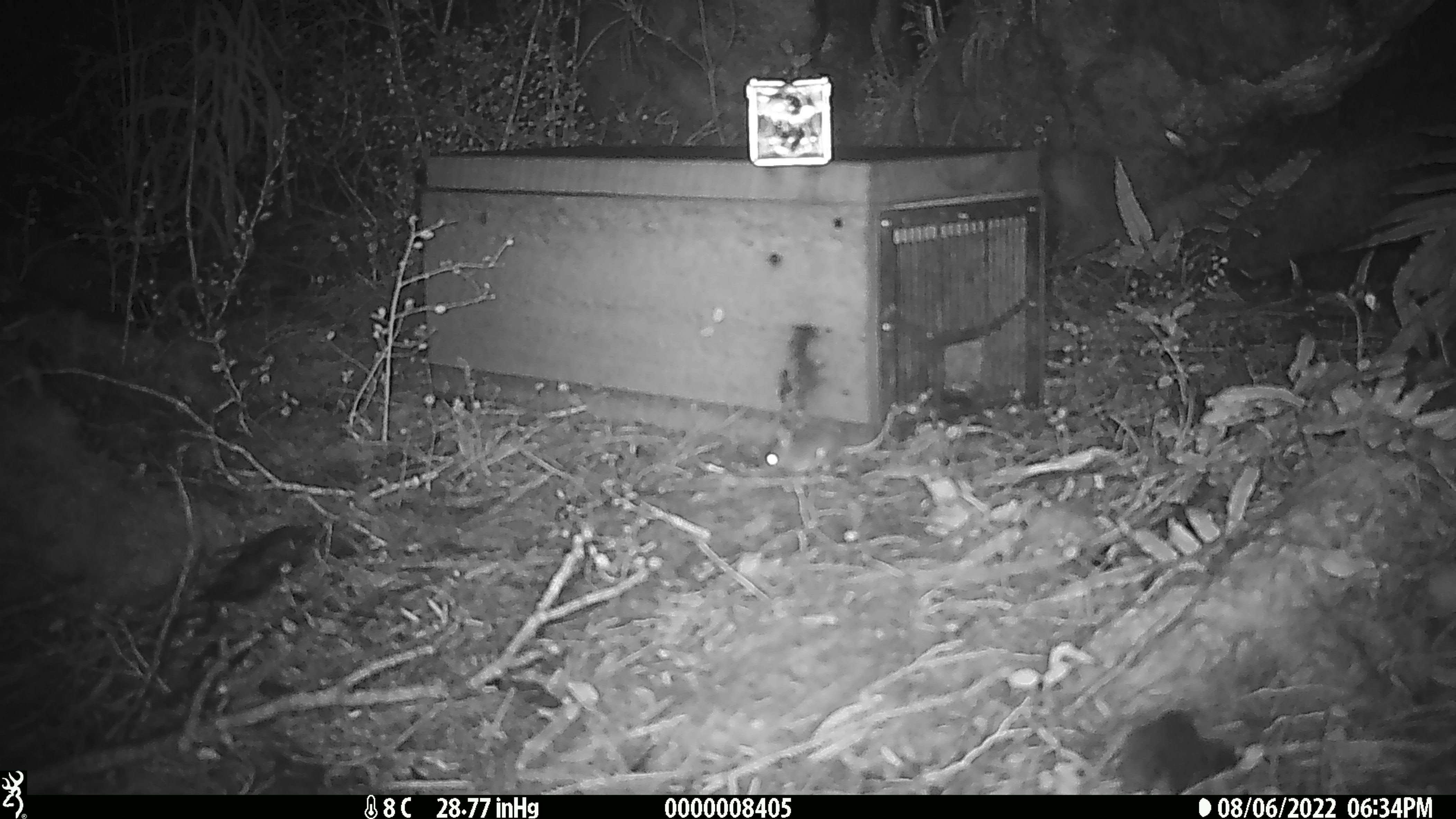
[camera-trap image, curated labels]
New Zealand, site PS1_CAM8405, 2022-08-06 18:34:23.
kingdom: Animalia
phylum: Chordata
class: Mammalia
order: Rodentia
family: Muridae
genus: Mus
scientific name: Mus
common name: mouse